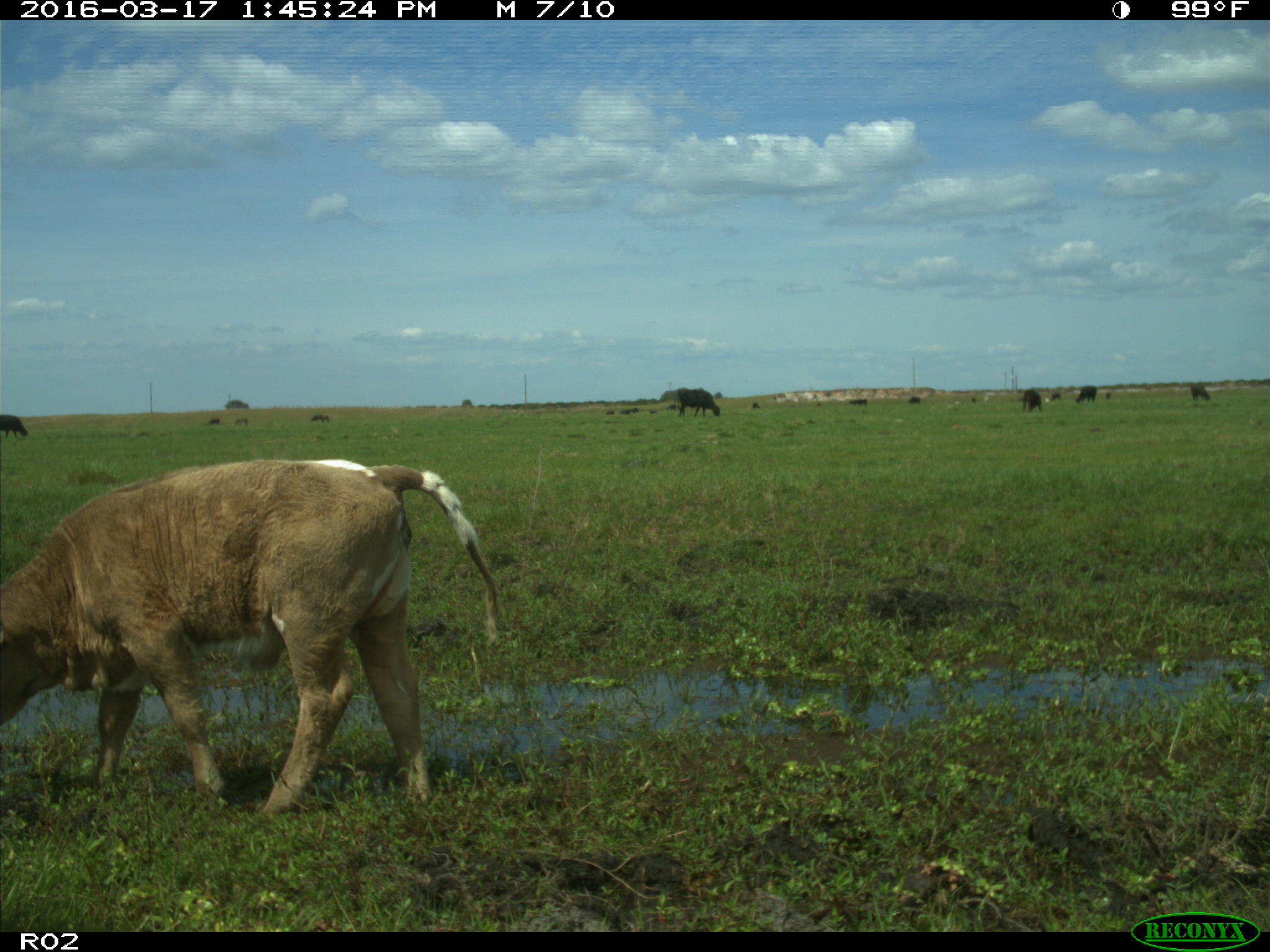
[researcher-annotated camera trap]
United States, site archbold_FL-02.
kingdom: Animalia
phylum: Chordata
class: Mammalia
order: Artiodactyla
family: Bovidae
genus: Bos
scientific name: Bos taurus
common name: domestic cow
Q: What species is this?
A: Bos taurus (domestic cow).